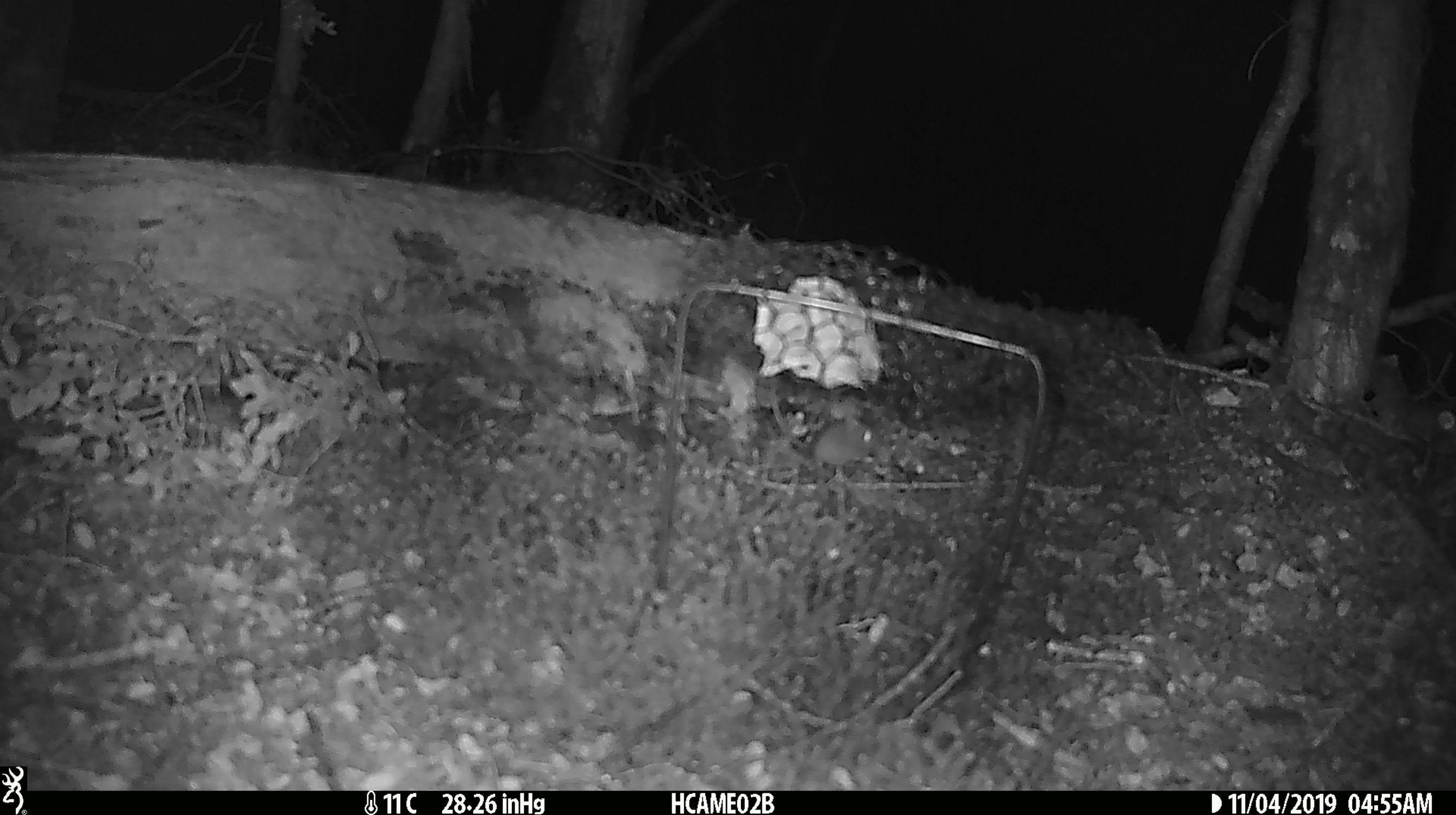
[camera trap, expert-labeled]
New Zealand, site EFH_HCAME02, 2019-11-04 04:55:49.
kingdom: Animalia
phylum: Chordata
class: Mammalia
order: Rodentia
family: Muridae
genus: Mus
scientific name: Mus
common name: mouse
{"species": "mouse (Mus)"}